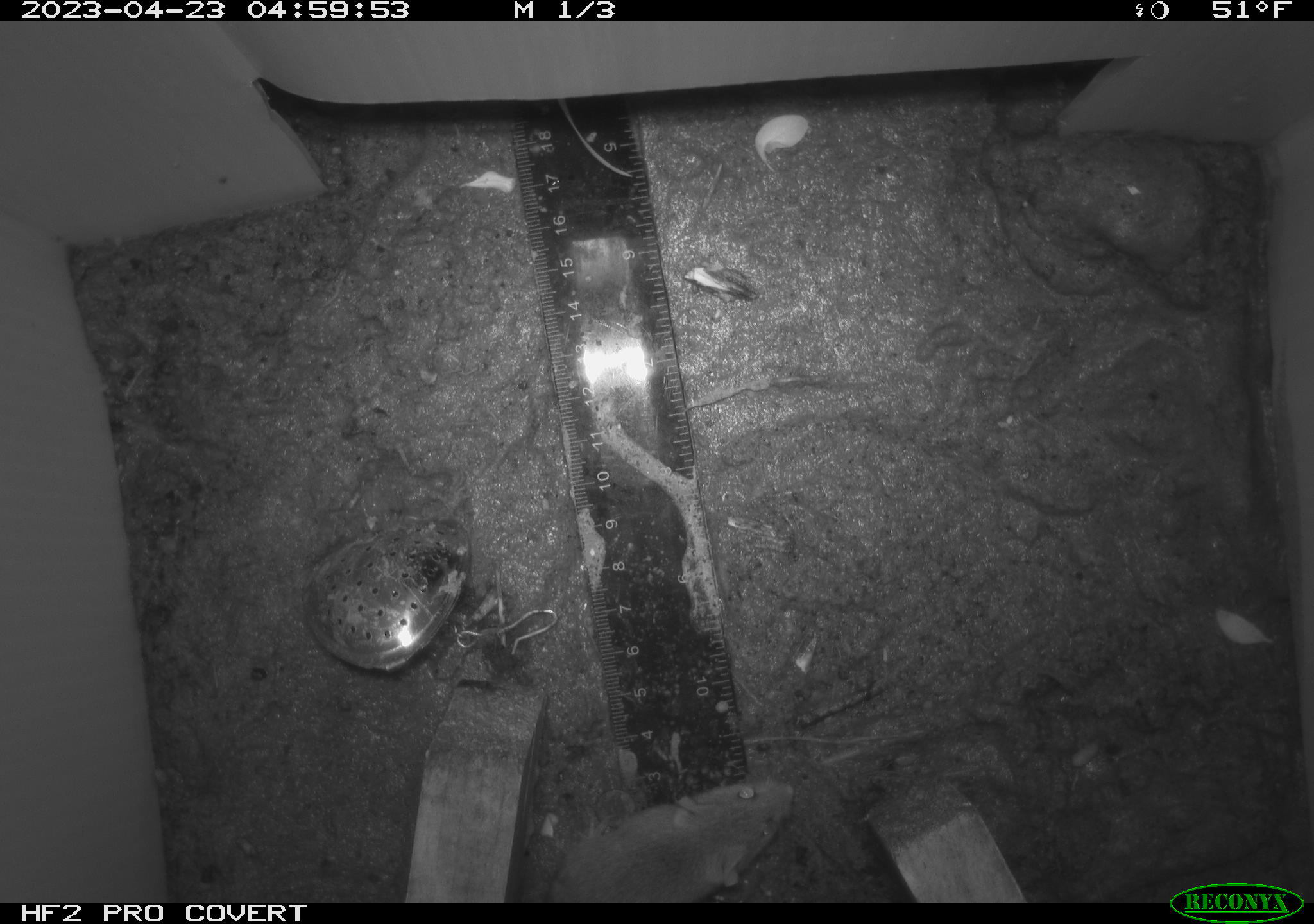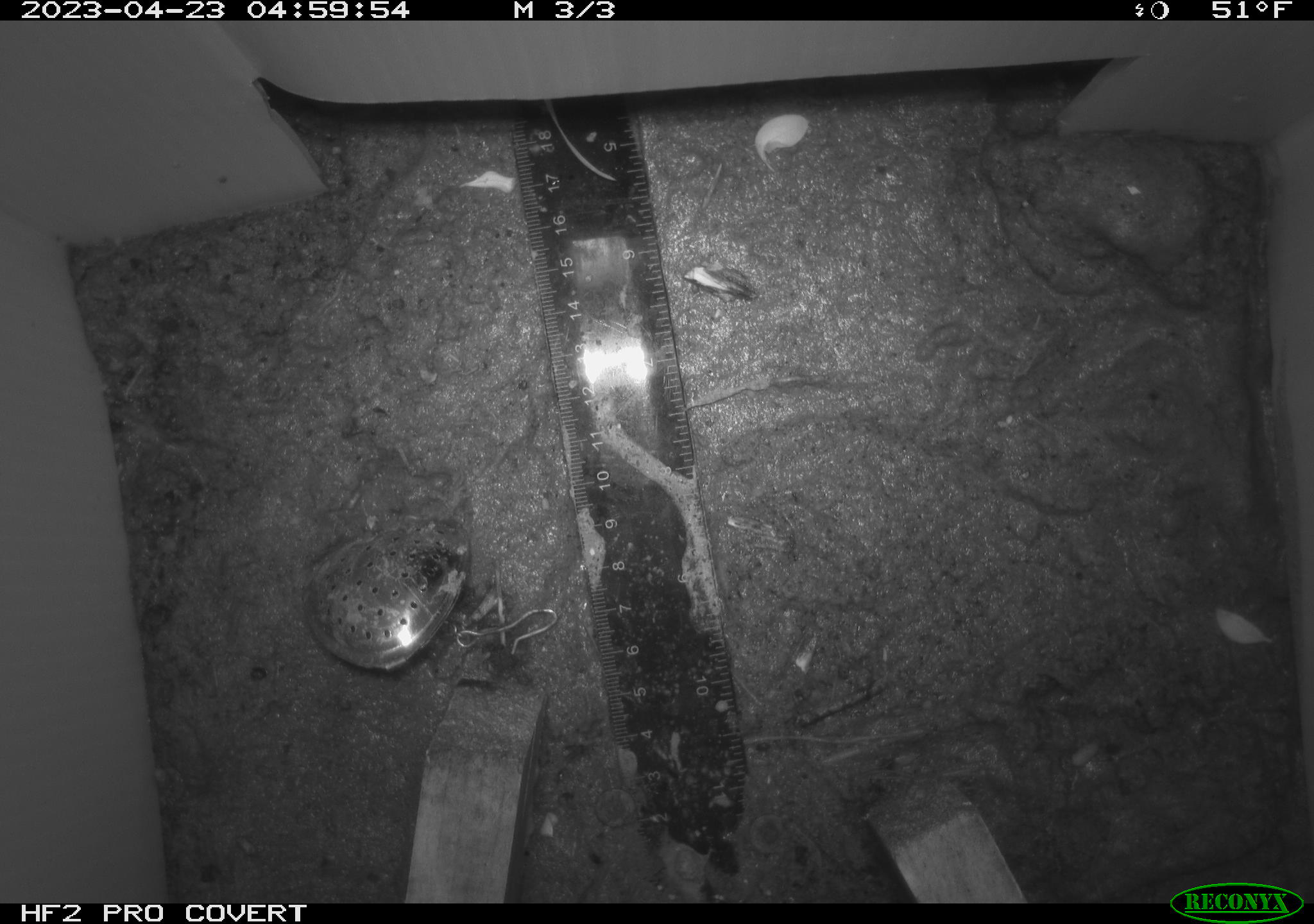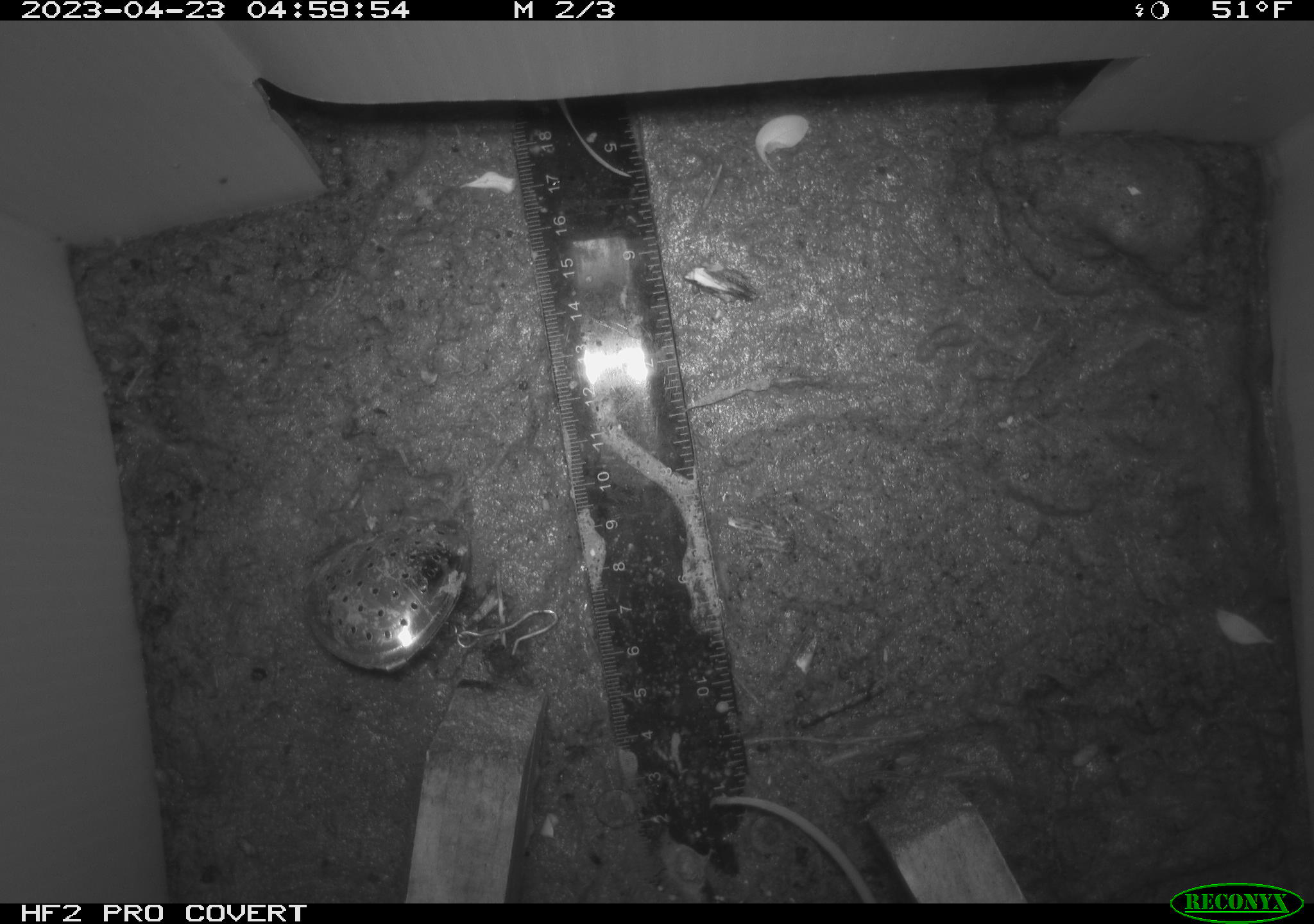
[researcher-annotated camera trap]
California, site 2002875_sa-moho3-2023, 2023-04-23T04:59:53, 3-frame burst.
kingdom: Animalia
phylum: Chordata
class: Mammalia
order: Rodentia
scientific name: Rodentia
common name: mouse species